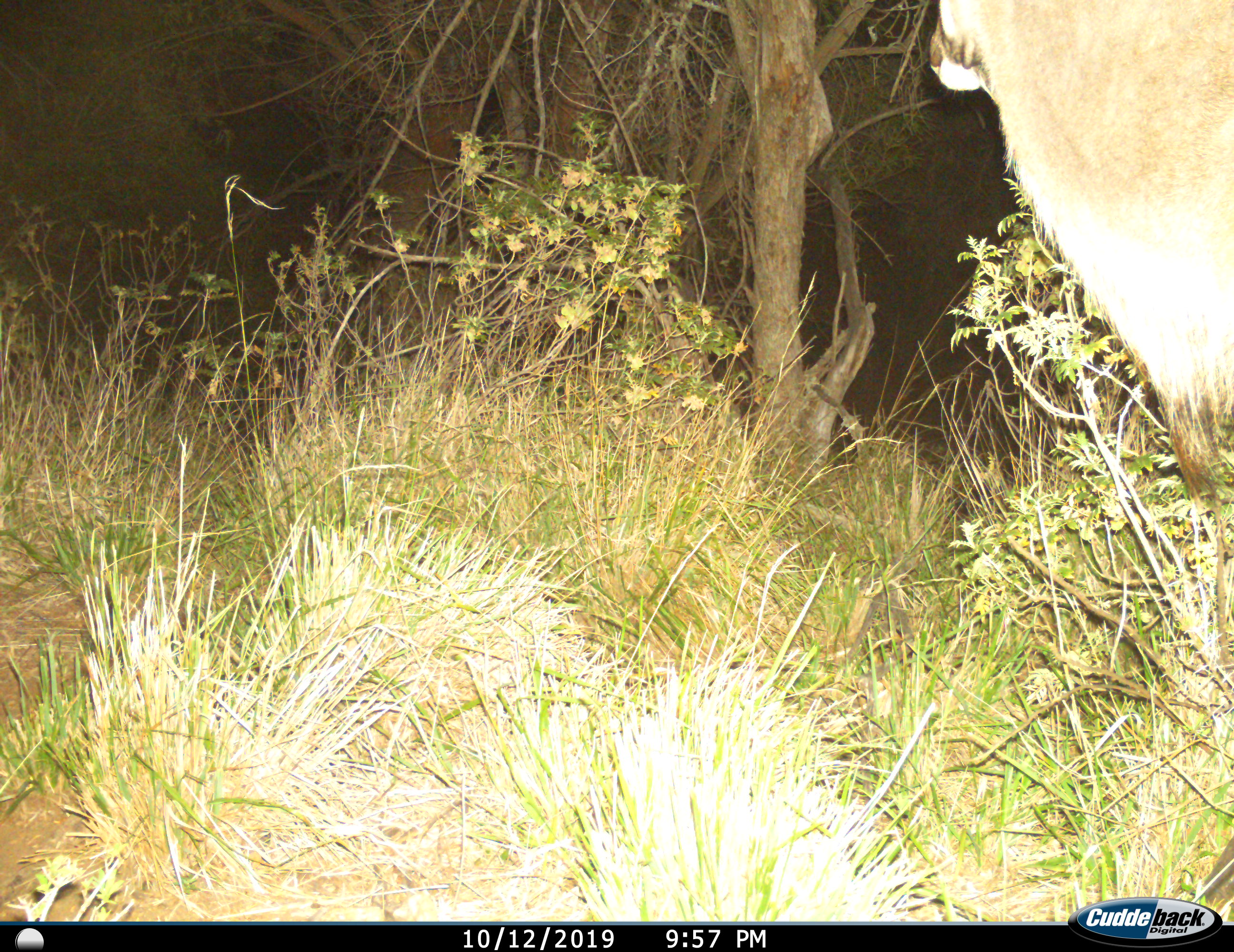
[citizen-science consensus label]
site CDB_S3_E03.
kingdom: Animalia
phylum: Chordata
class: Mammalia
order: Artiodactyla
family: Bovidae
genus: Tragelaphus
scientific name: Tragelaphus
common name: kudu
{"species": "kudu (Tragelaphus)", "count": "1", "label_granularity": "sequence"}